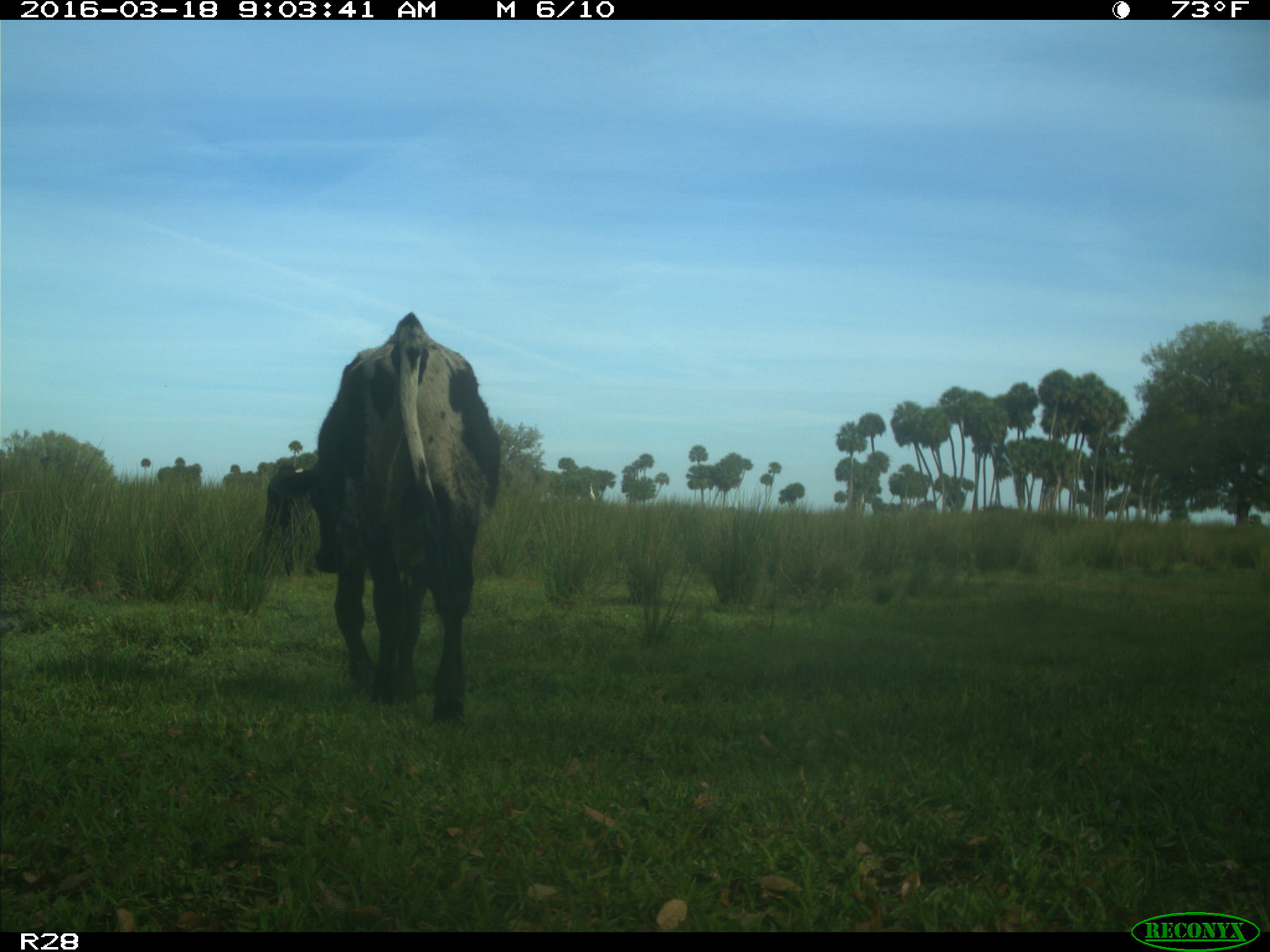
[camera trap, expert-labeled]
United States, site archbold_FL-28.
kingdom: Animalia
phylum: Chordata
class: Mammalia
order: Artiodactyla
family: Bovidae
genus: Bos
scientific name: Bos taurus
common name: domestic cow